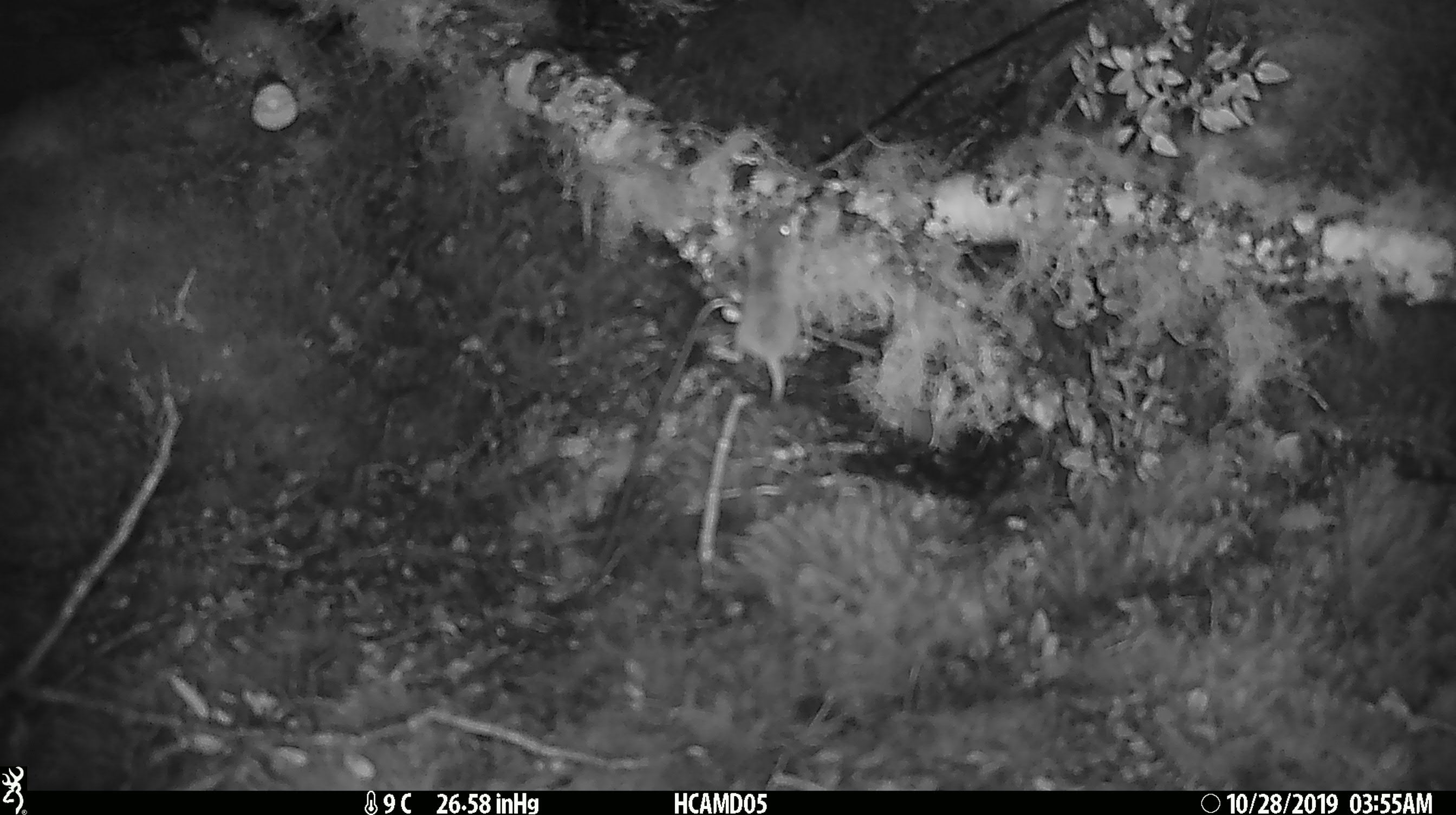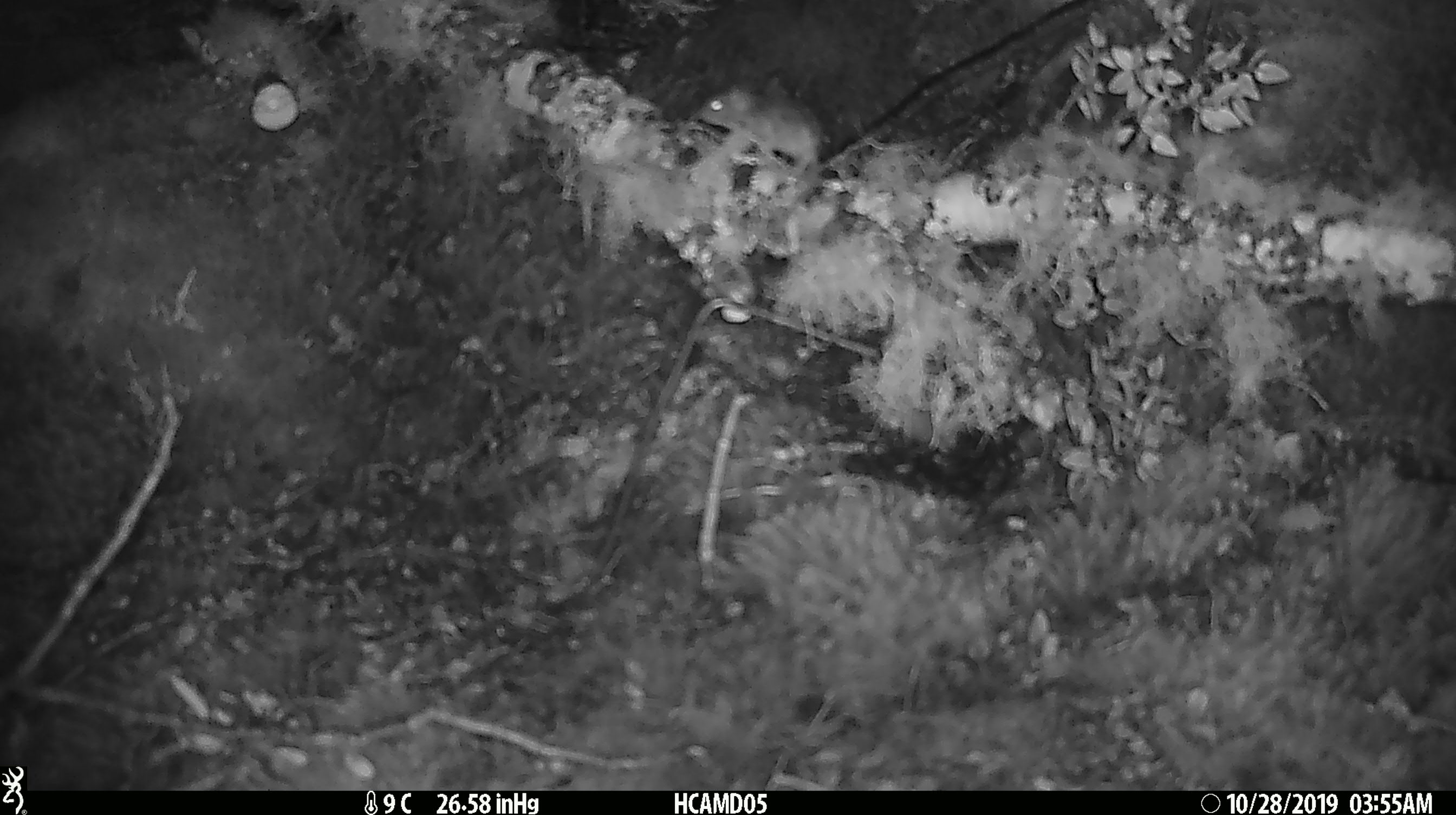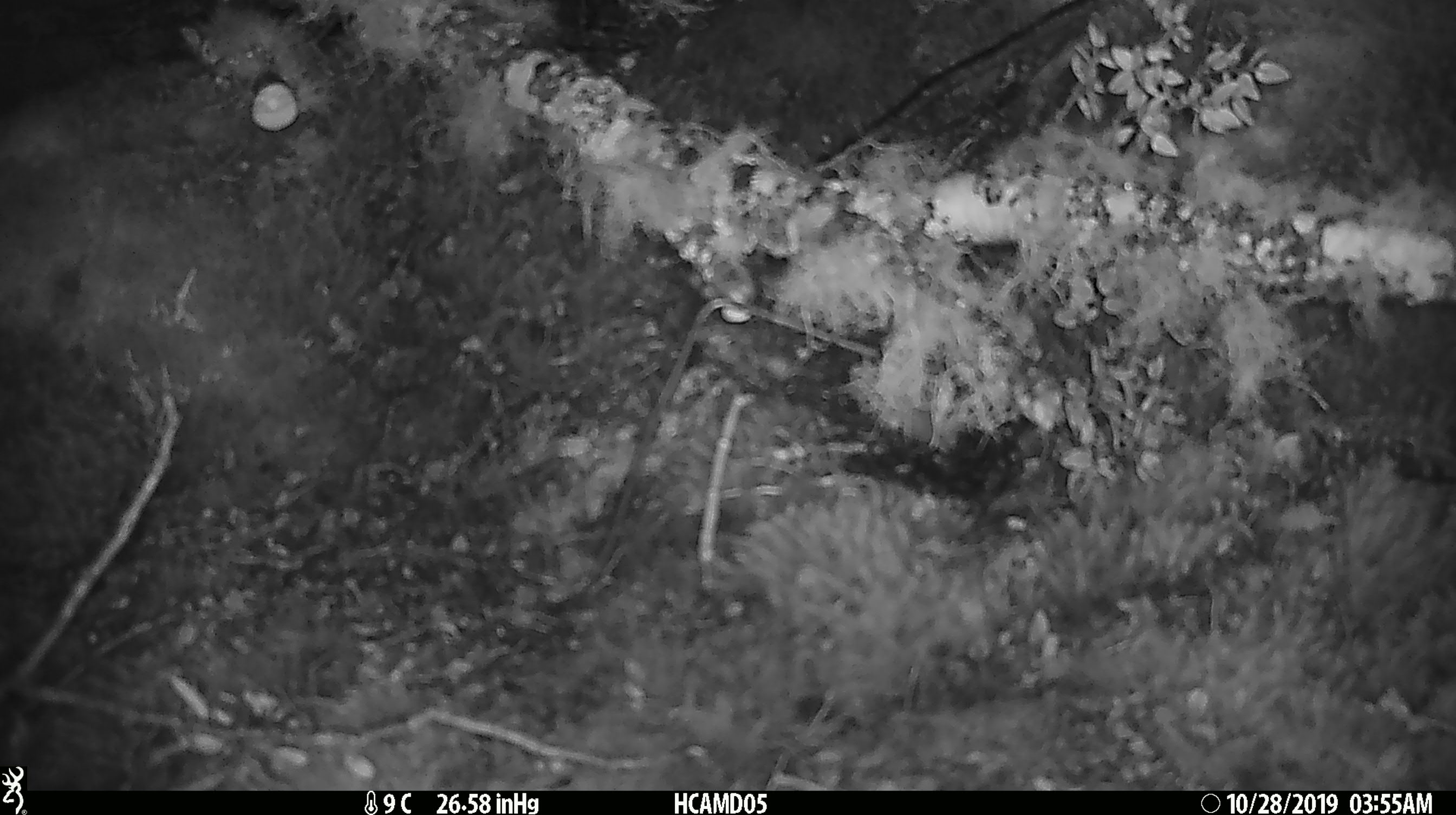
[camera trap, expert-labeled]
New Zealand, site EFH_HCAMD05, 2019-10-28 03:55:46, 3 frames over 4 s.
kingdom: Animalia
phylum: Chordata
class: Mammalia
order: Rodentia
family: Muridae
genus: Mus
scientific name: Mus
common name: mouse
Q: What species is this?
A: Mouse (Mus).